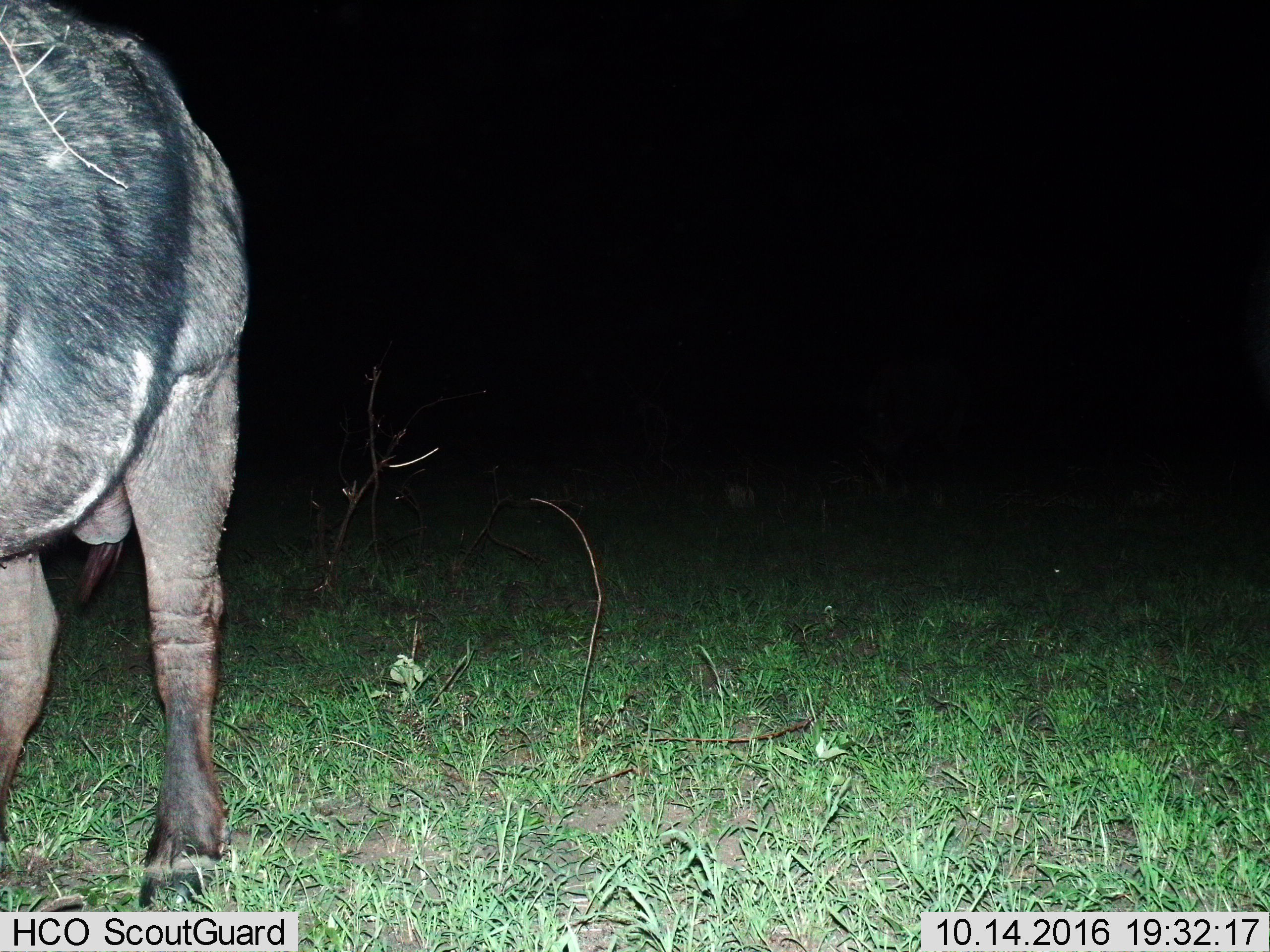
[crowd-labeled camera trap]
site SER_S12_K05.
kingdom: Animalia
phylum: Chordata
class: Mammalia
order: Artiodactyla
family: Bovidae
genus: Syncerus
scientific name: Syncerus caffer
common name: african buffalo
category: buffalo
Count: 1.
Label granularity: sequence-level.